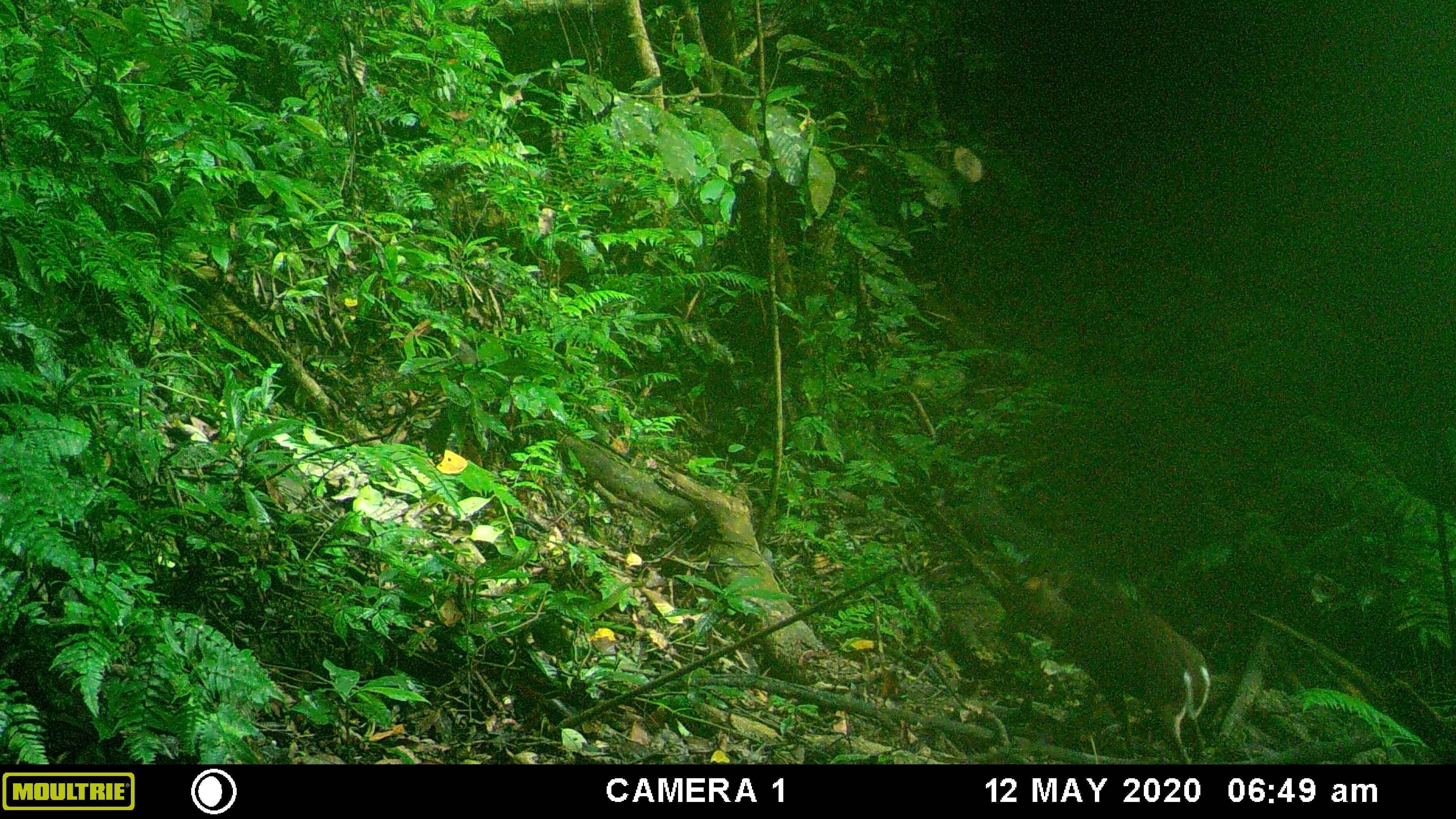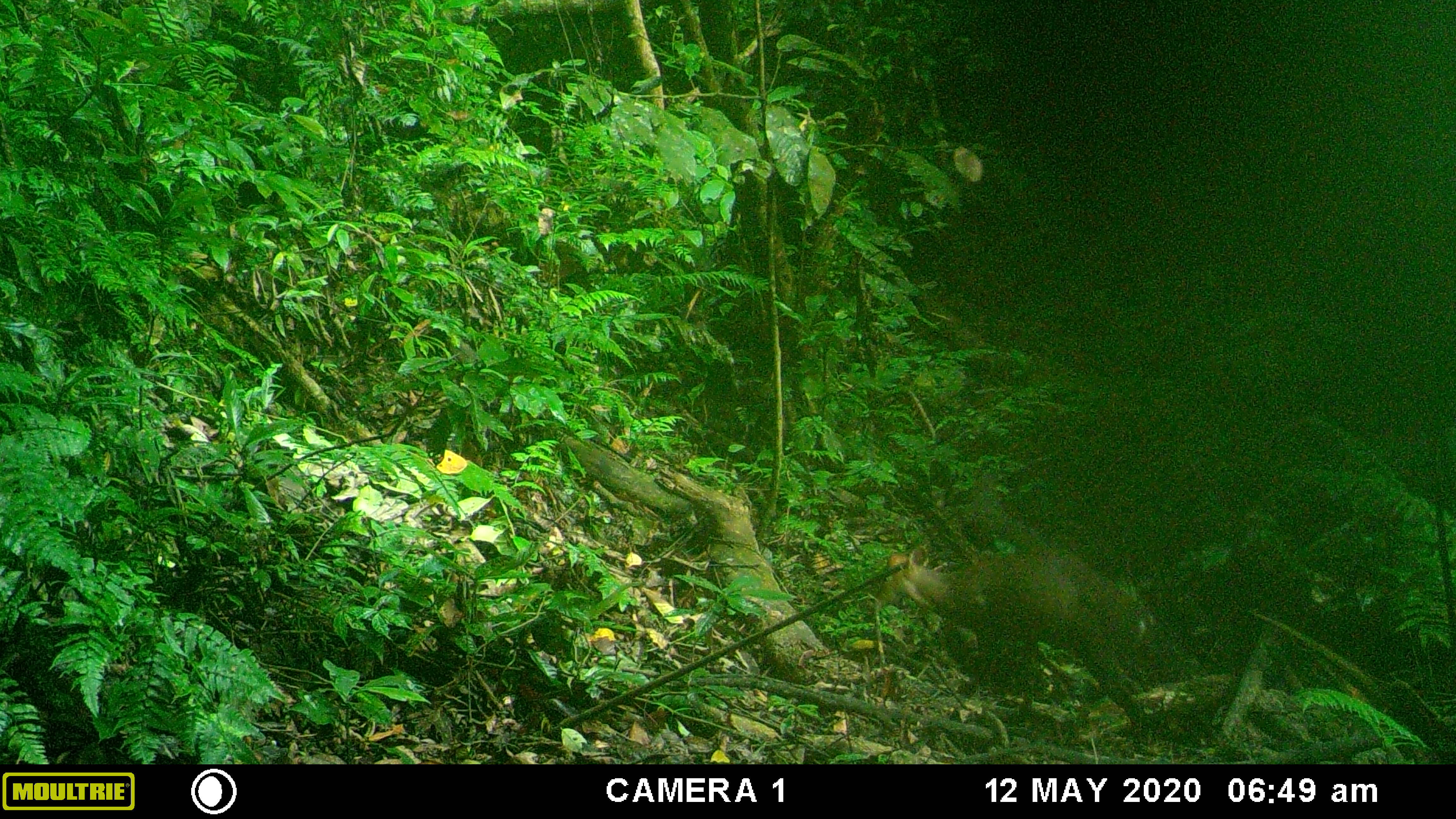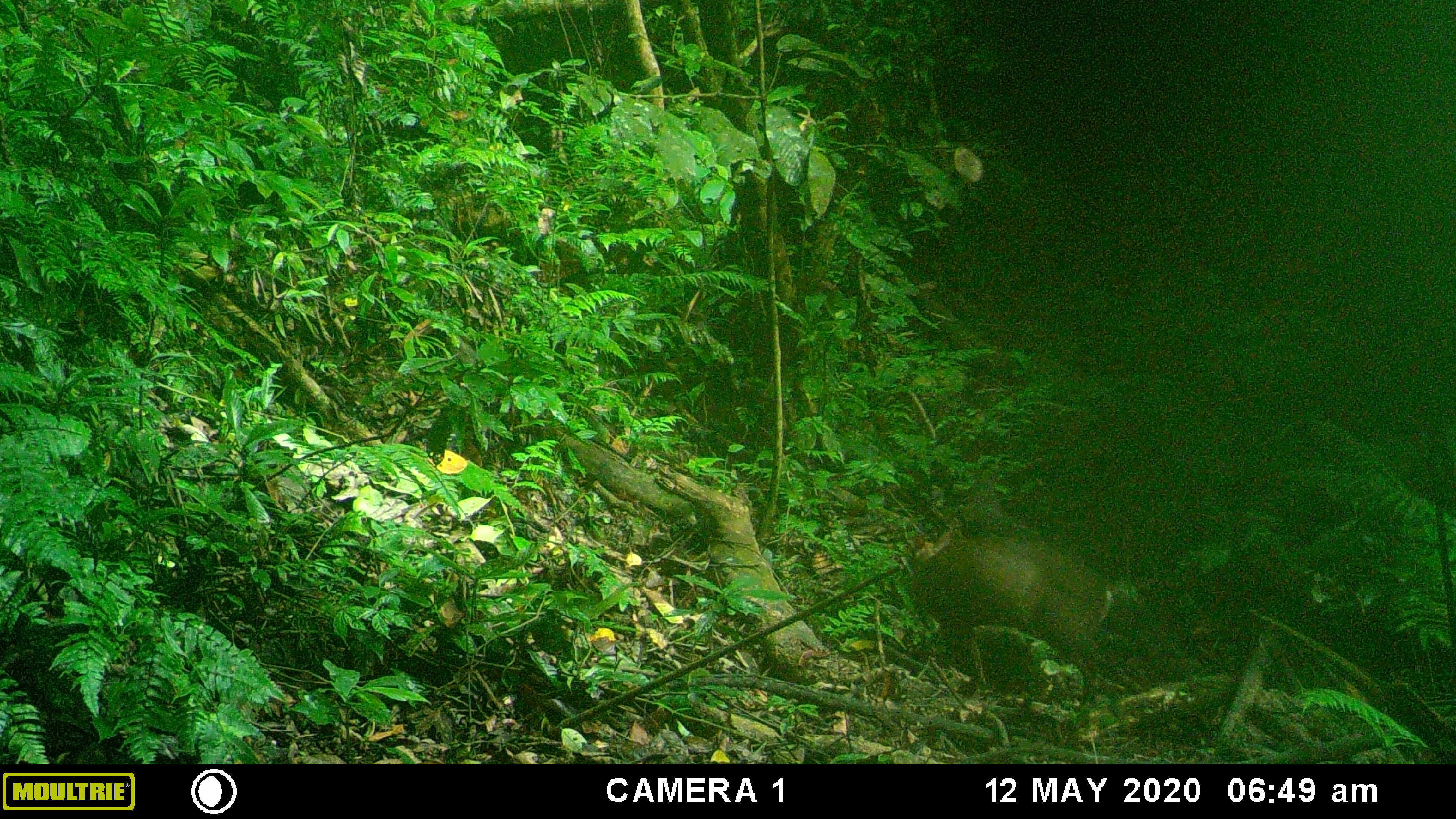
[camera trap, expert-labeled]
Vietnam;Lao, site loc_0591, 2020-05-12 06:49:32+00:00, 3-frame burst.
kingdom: Animalia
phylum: Chordata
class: Mammalia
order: Artiodactyla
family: Cervidae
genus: Muntiacus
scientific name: Muntiacus rooseveltorum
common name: roosevelt's muntjac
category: roosevelts muntjac group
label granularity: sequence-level